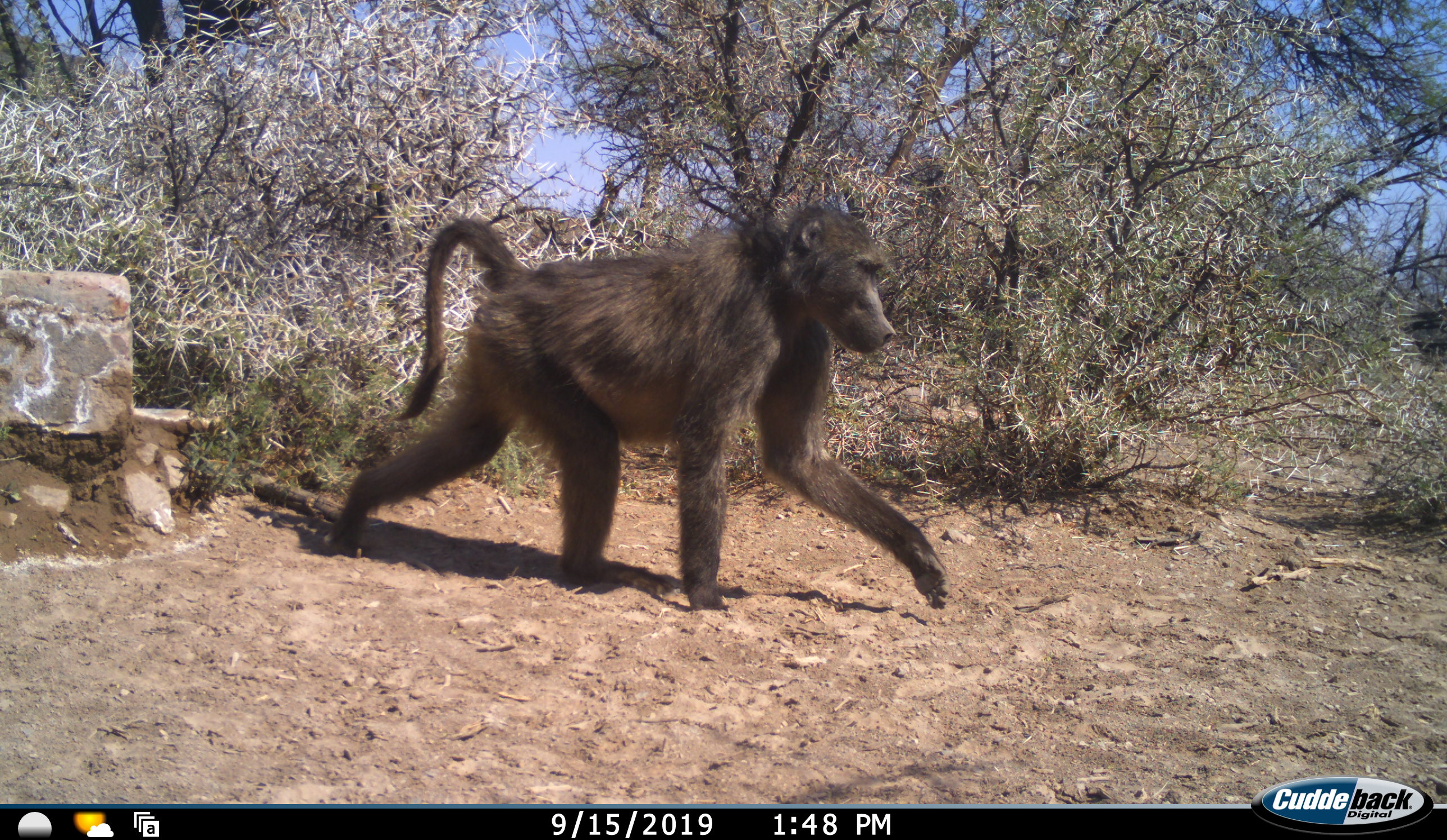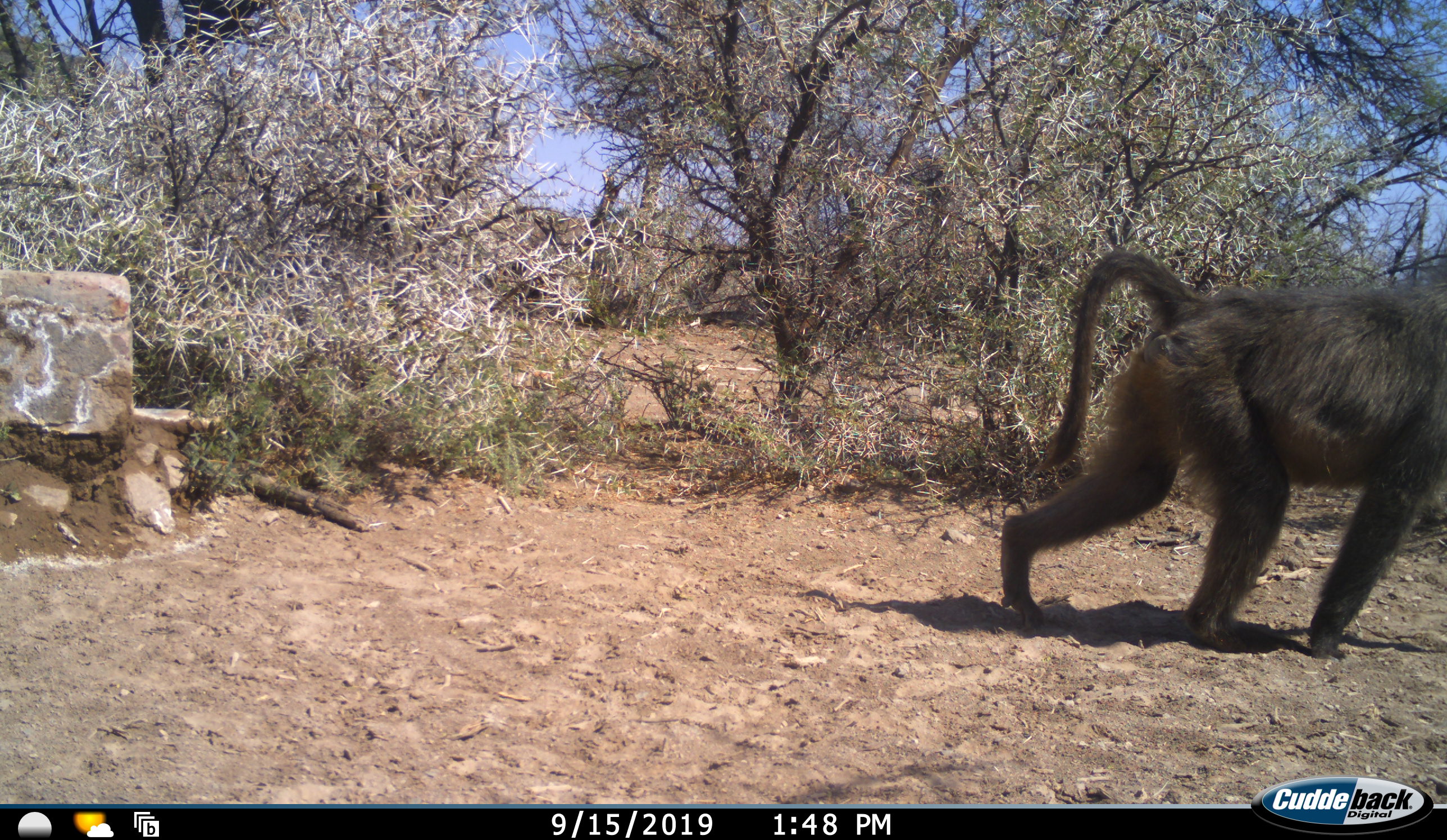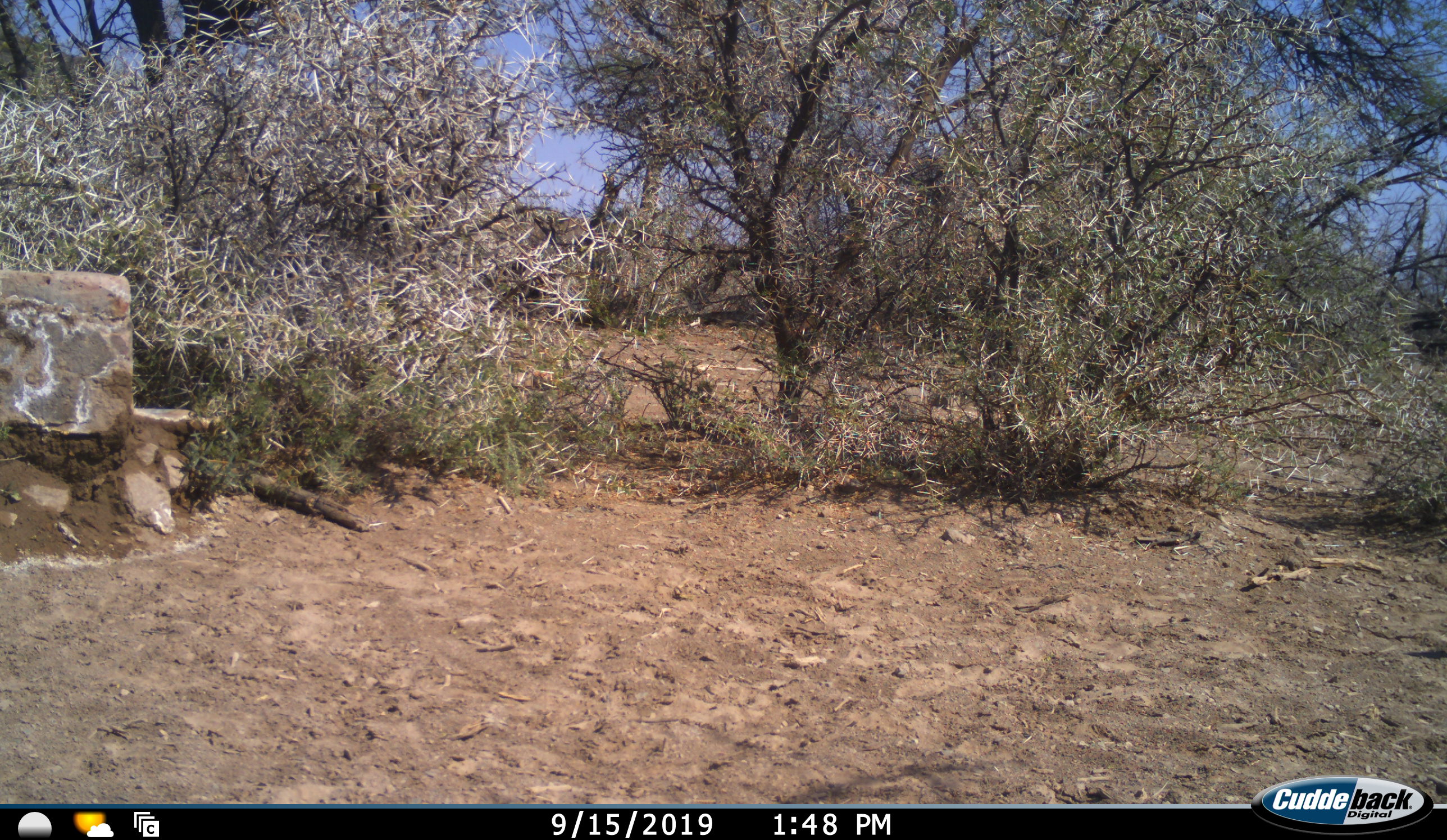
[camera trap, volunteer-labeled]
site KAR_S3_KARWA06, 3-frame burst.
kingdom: Animalia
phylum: Chordata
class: Mammalia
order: Primates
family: Cercopithecidae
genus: Papio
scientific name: Papio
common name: baboon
Baboon (Papio), count 1. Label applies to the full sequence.